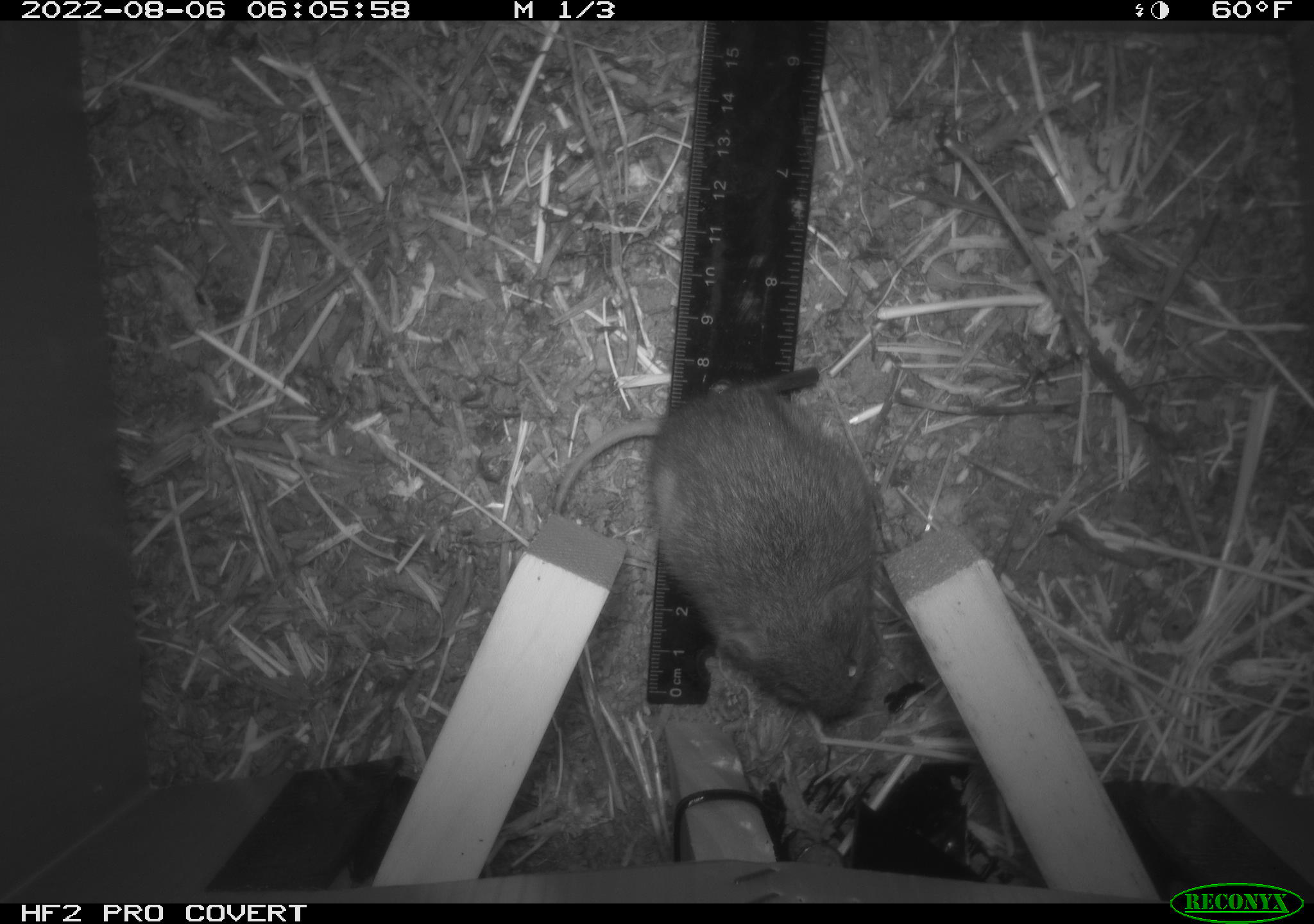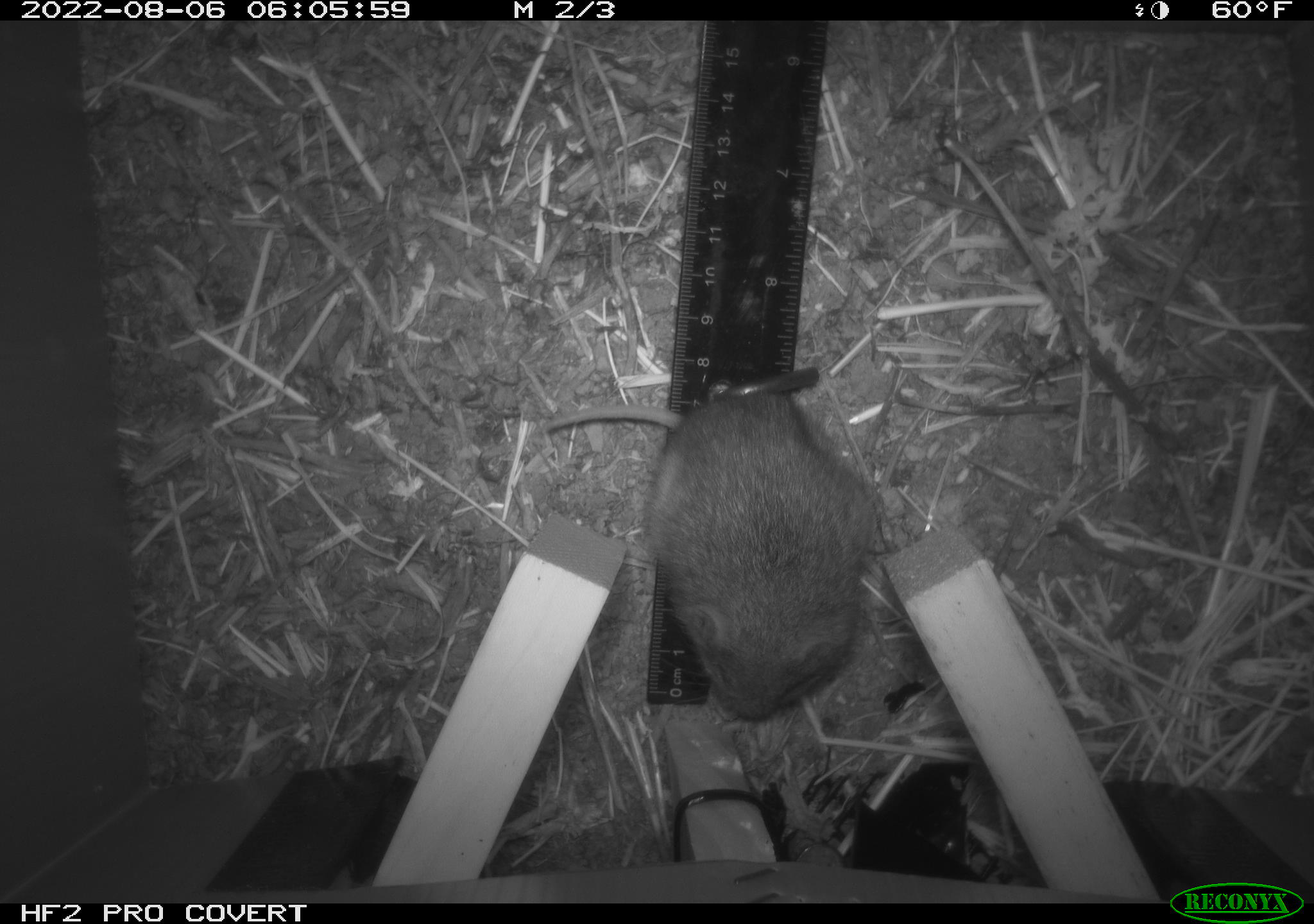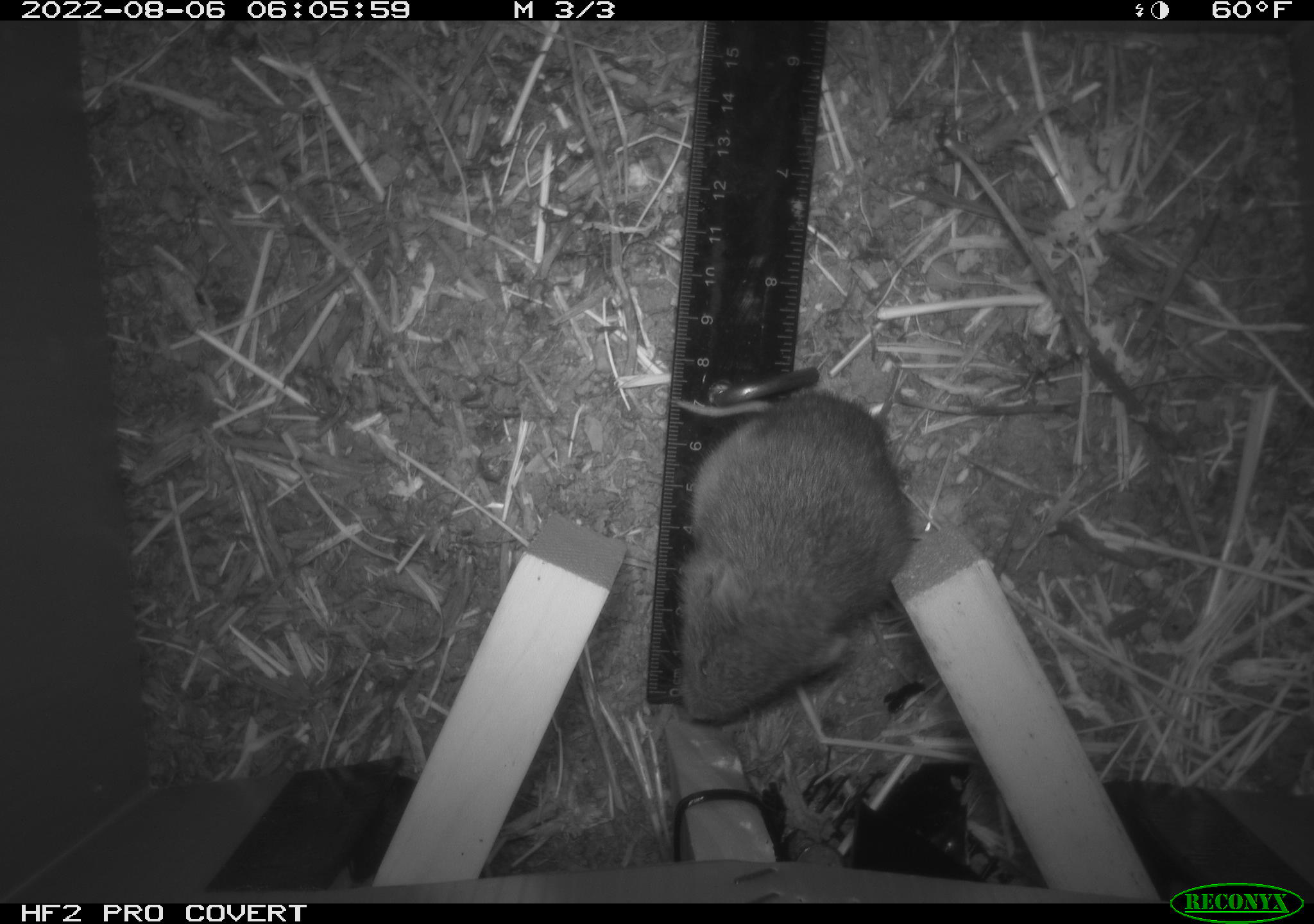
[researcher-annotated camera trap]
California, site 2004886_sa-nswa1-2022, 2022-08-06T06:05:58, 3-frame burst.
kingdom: Animalia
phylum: Chordata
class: Mammalia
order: Rodentia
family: Cricetidae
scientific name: Cricetidae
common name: hamsters, voles, lemmings, and allies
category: cricetidae family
Cricetidae family (hamsters, voles, lemmings, and allies) (Cricetidae).